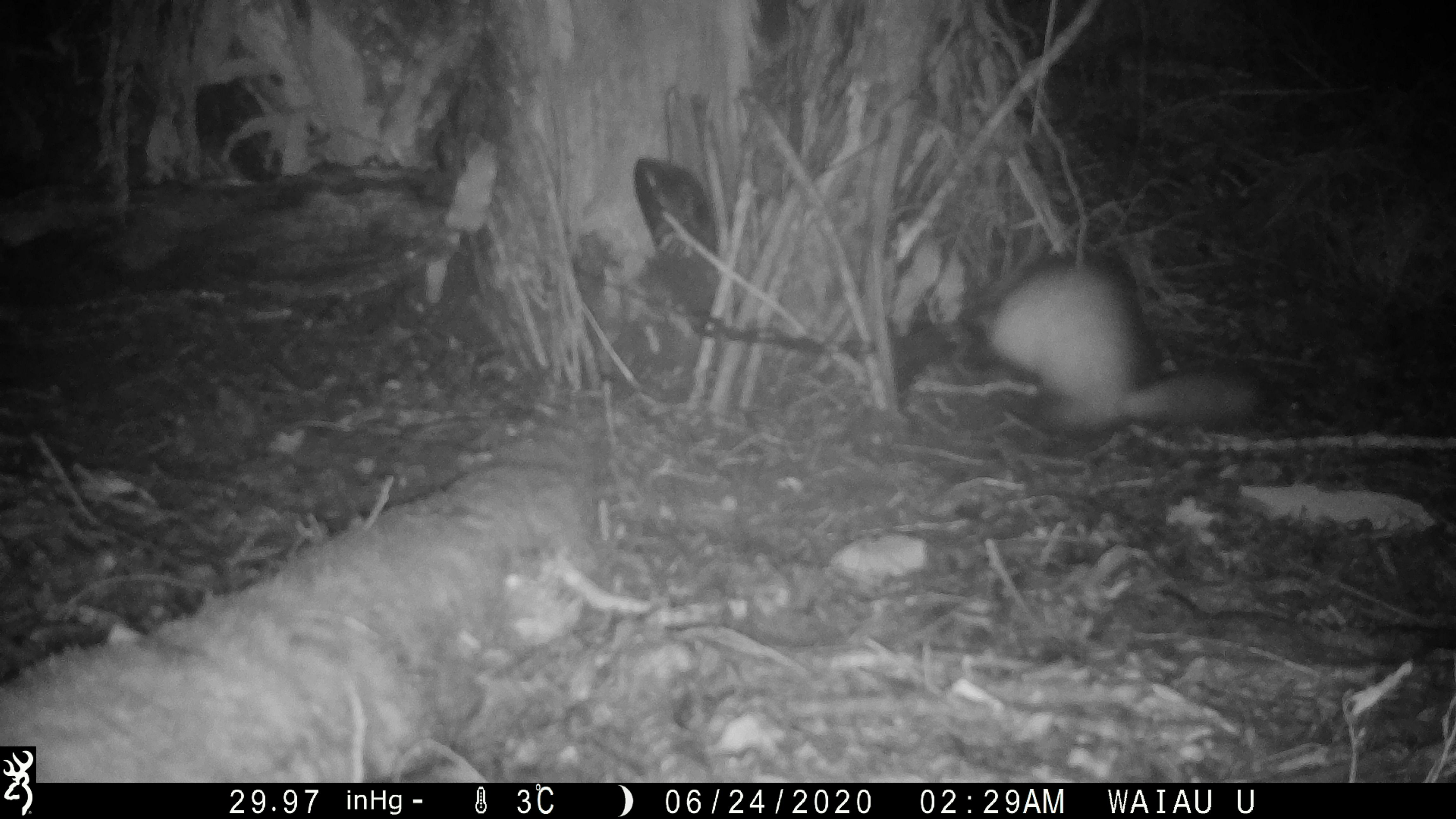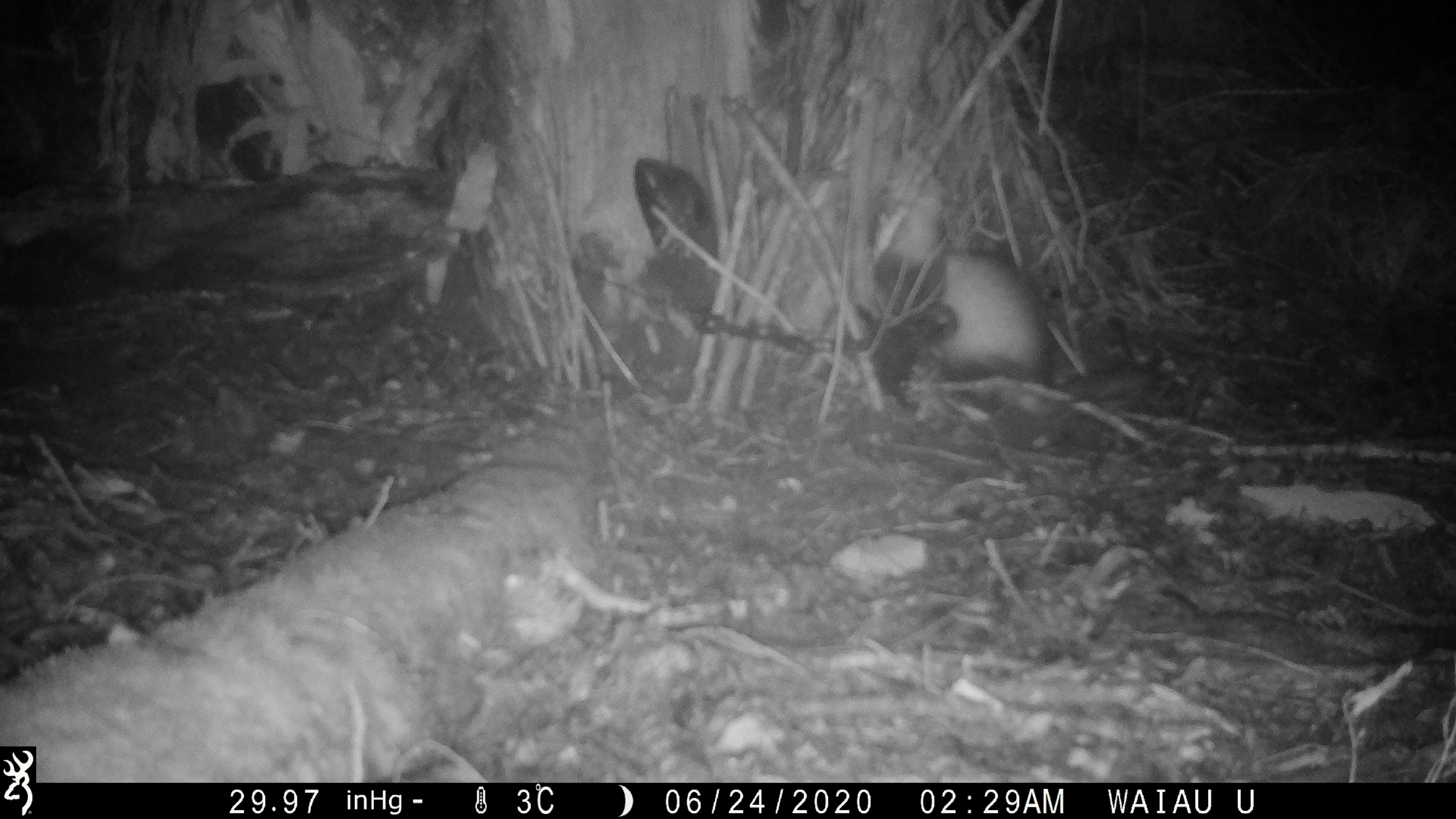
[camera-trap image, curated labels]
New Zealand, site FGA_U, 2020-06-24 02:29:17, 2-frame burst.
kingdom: Animalia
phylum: Chordata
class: Mammalia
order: Carnivora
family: Mustelidae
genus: Mustela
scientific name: Mustela furo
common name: ferret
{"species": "ferret (Mustela furo)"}